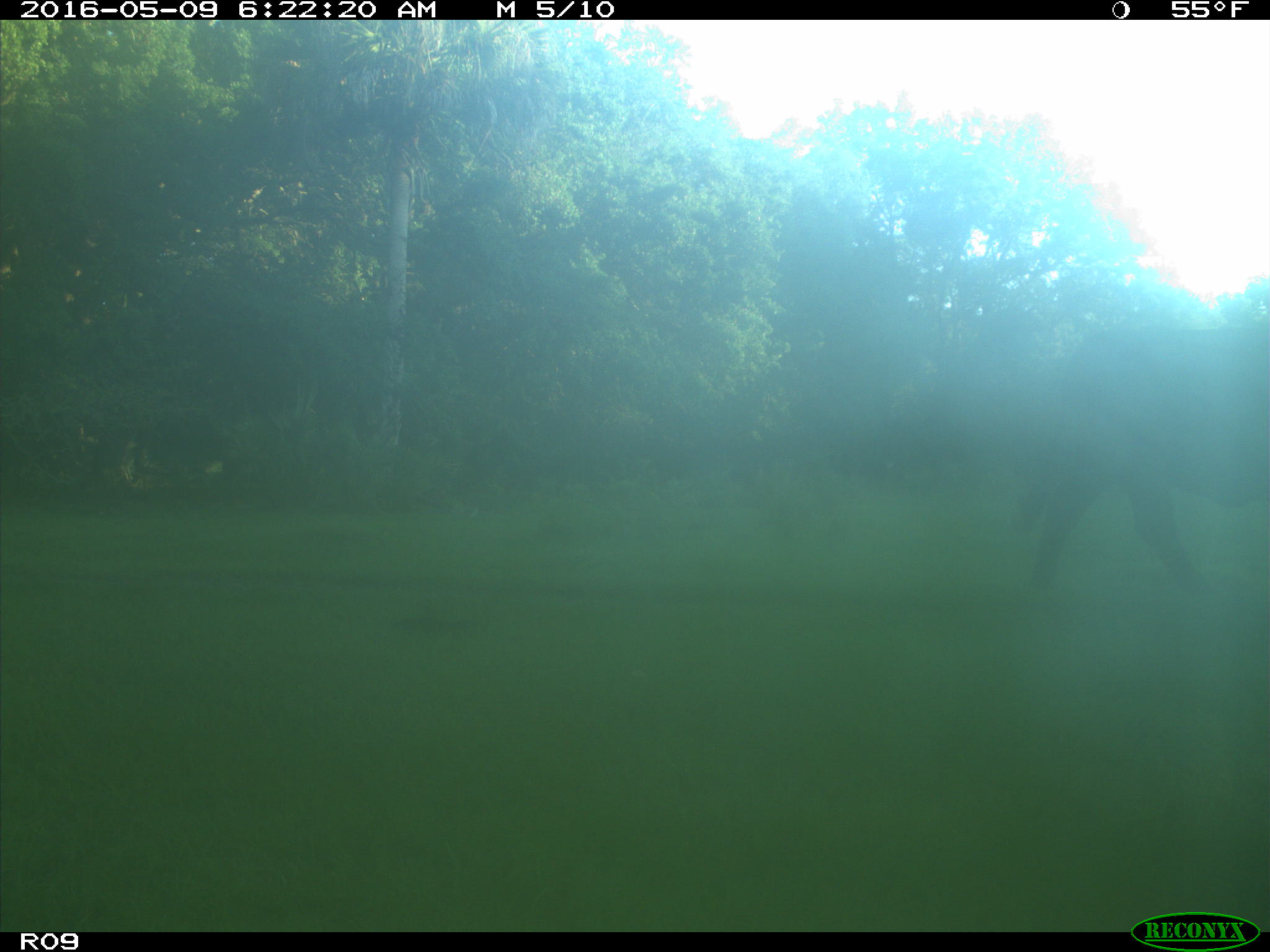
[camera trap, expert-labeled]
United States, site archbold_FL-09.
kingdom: Animalia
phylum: Chordata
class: Mammalia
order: Artiodactyla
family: Bovidae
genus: Bos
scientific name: Bos taurus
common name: domestic cow